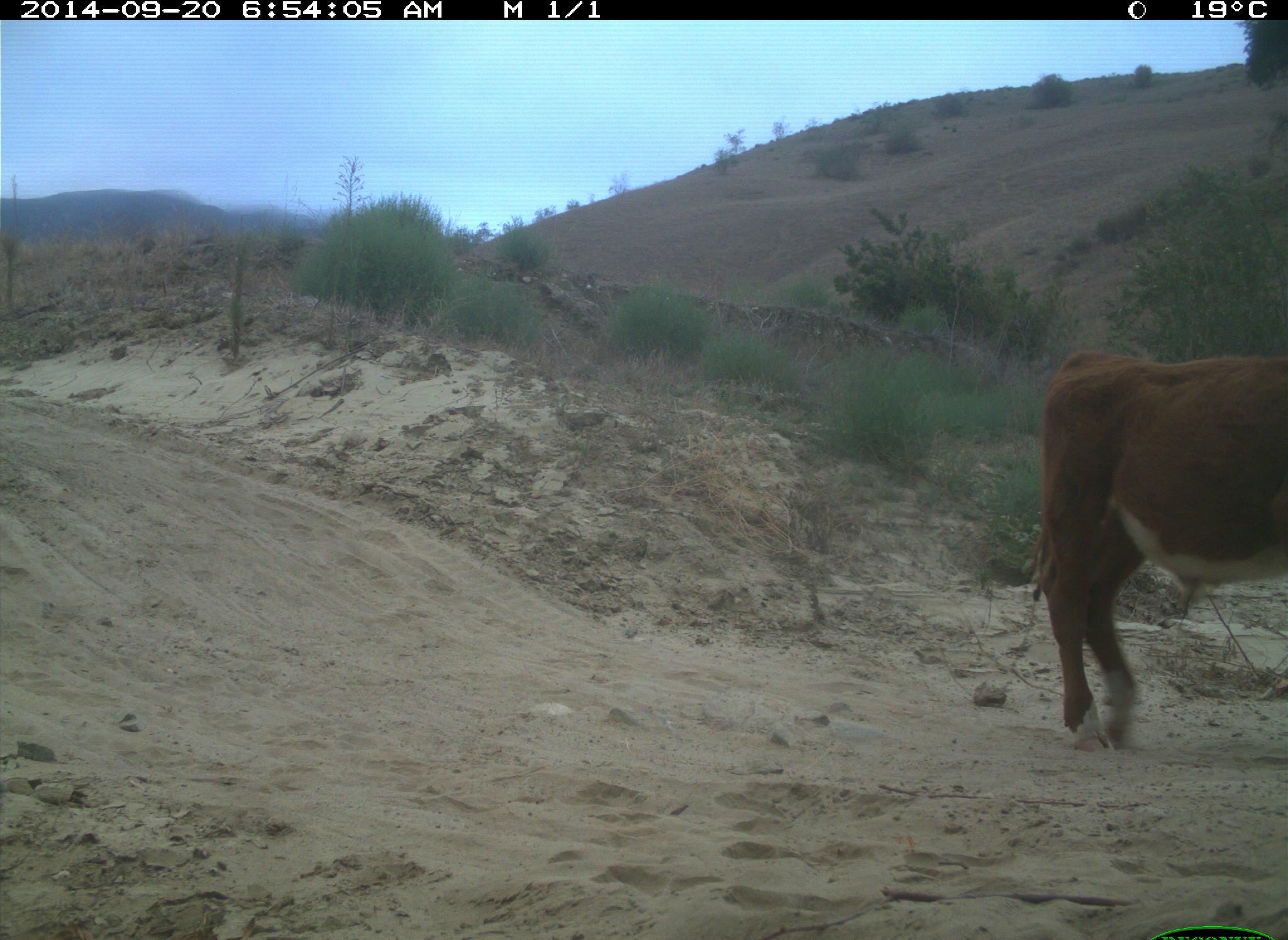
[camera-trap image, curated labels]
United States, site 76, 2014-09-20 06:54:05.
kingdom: Animalia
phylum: Chordata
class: Mammalia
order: Artiodactyla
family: Bovidae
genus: Bos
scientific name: Bos taurus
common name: cow